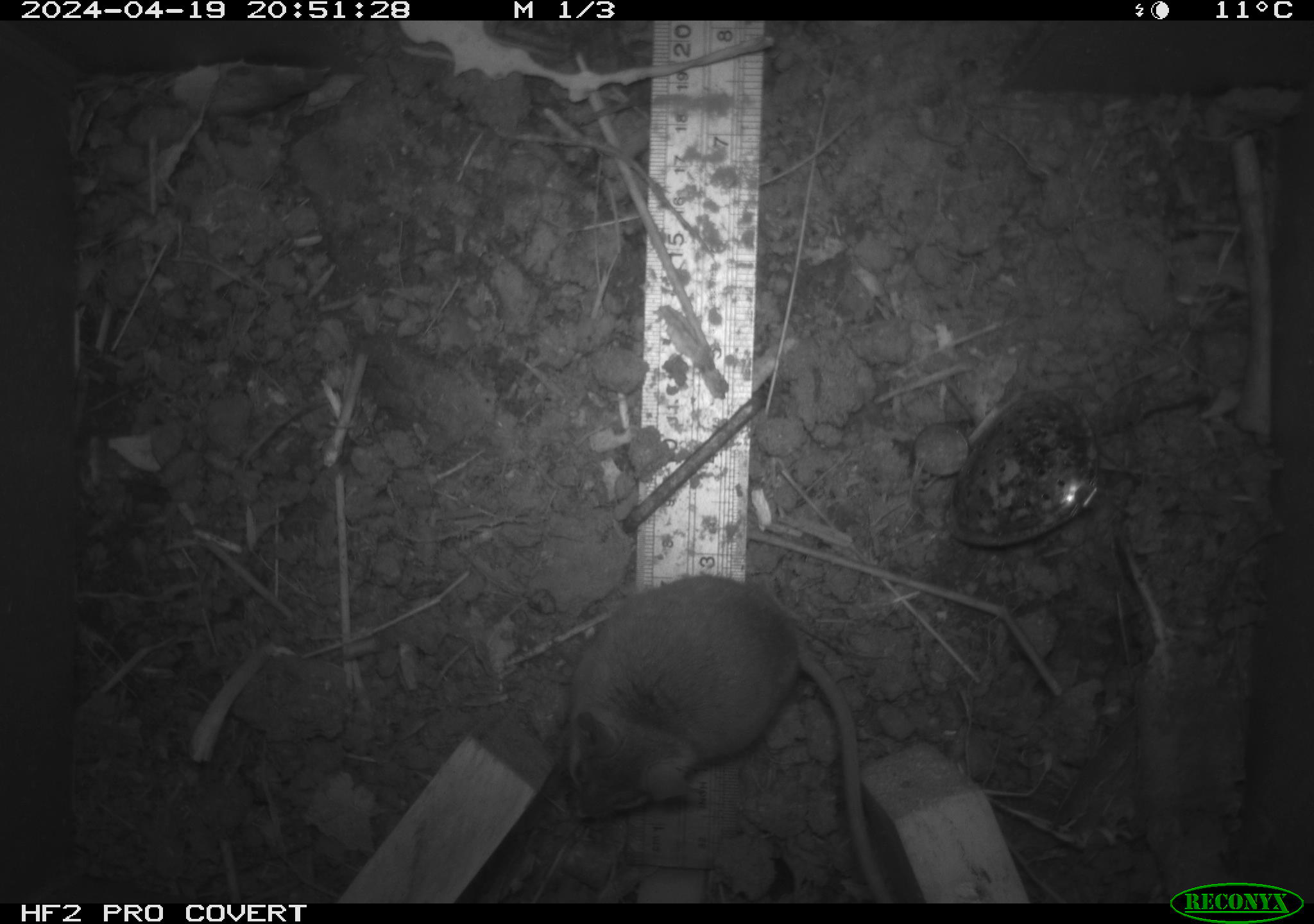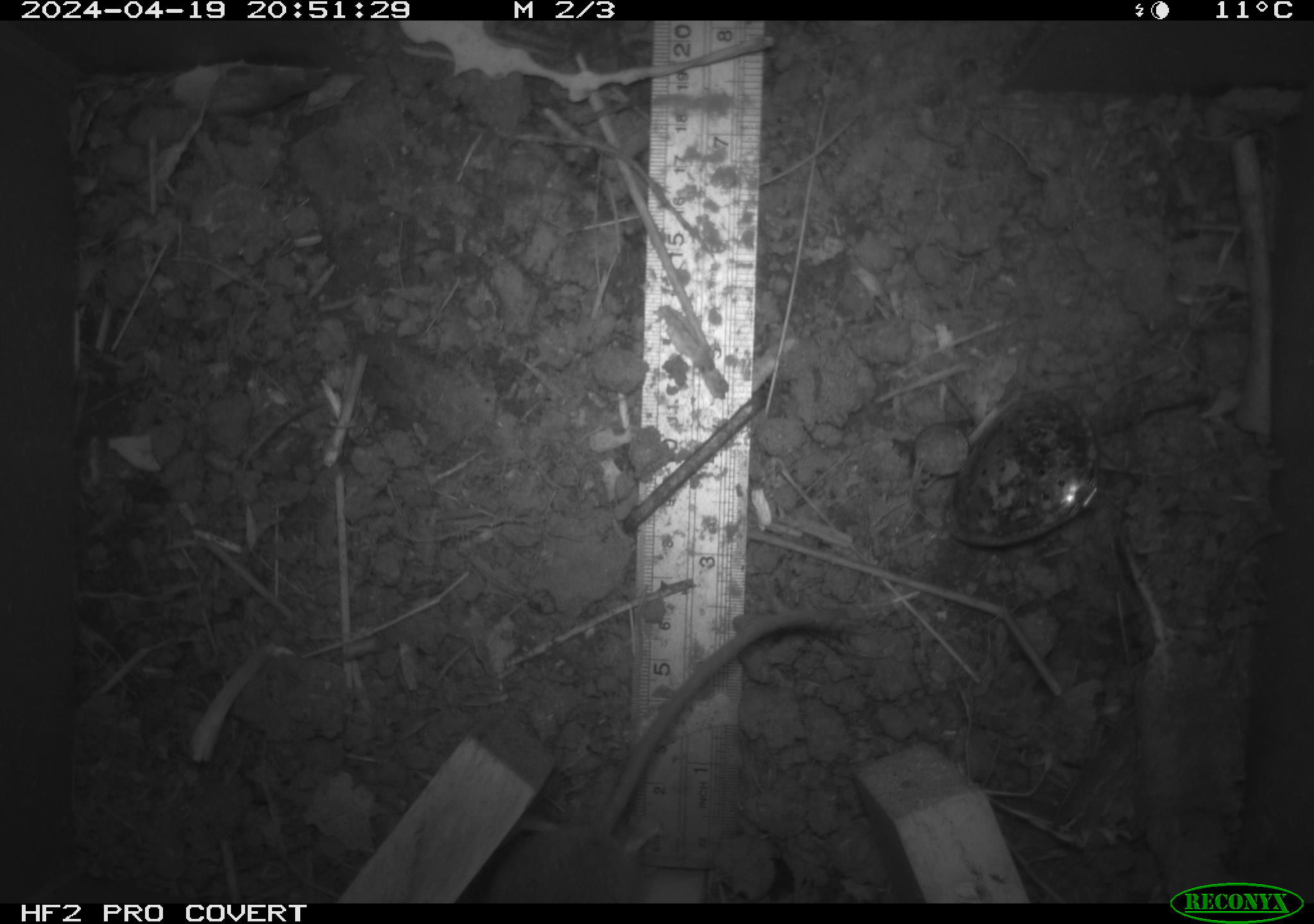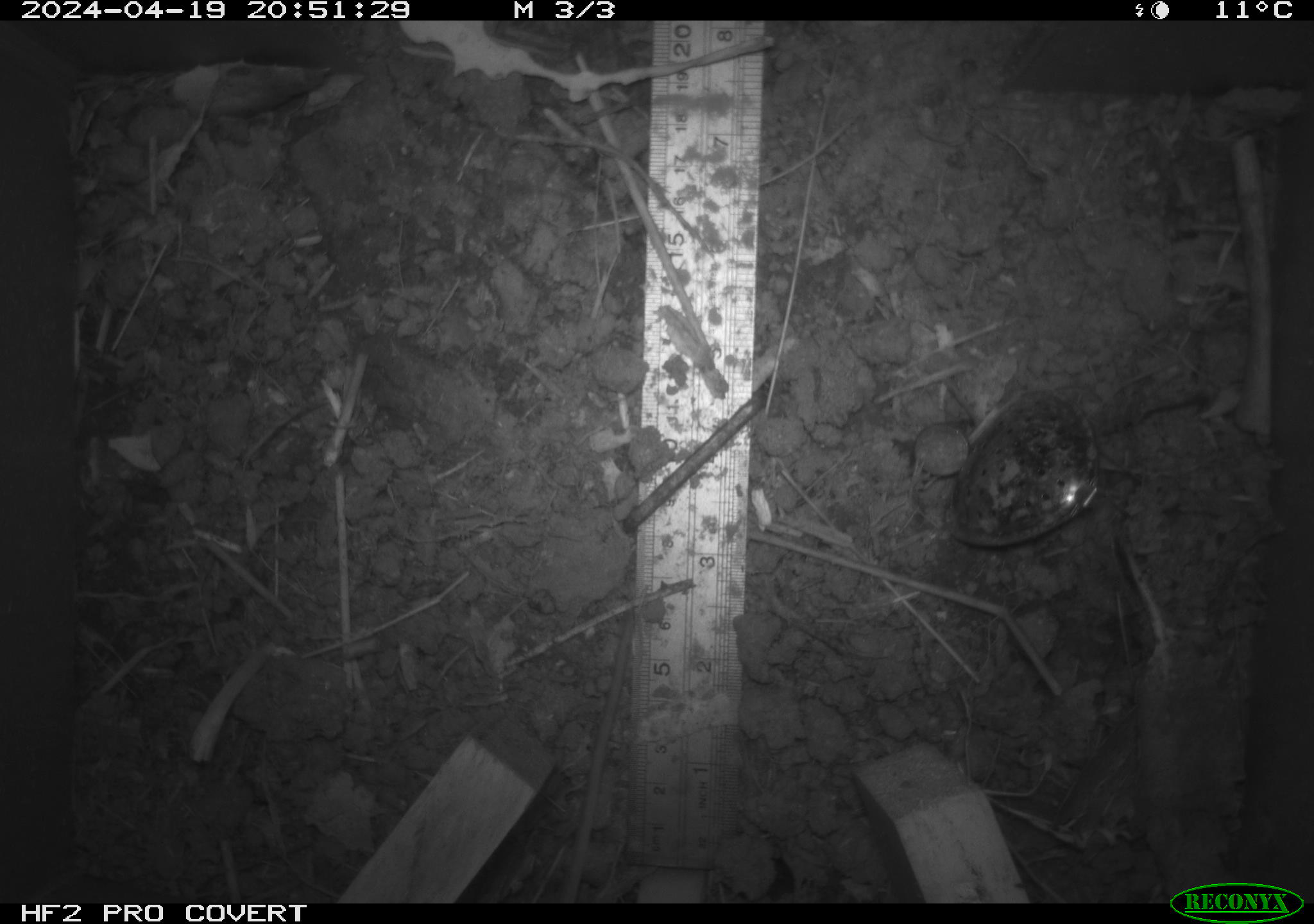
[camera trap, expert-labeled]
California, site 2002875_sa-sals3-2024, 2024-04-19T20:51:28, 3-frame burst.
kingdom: Animalia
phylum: Chordata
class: Mammalia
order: Rodentia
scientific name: Rodentia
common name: rodent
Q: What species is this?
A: Rodent (Rodentia).